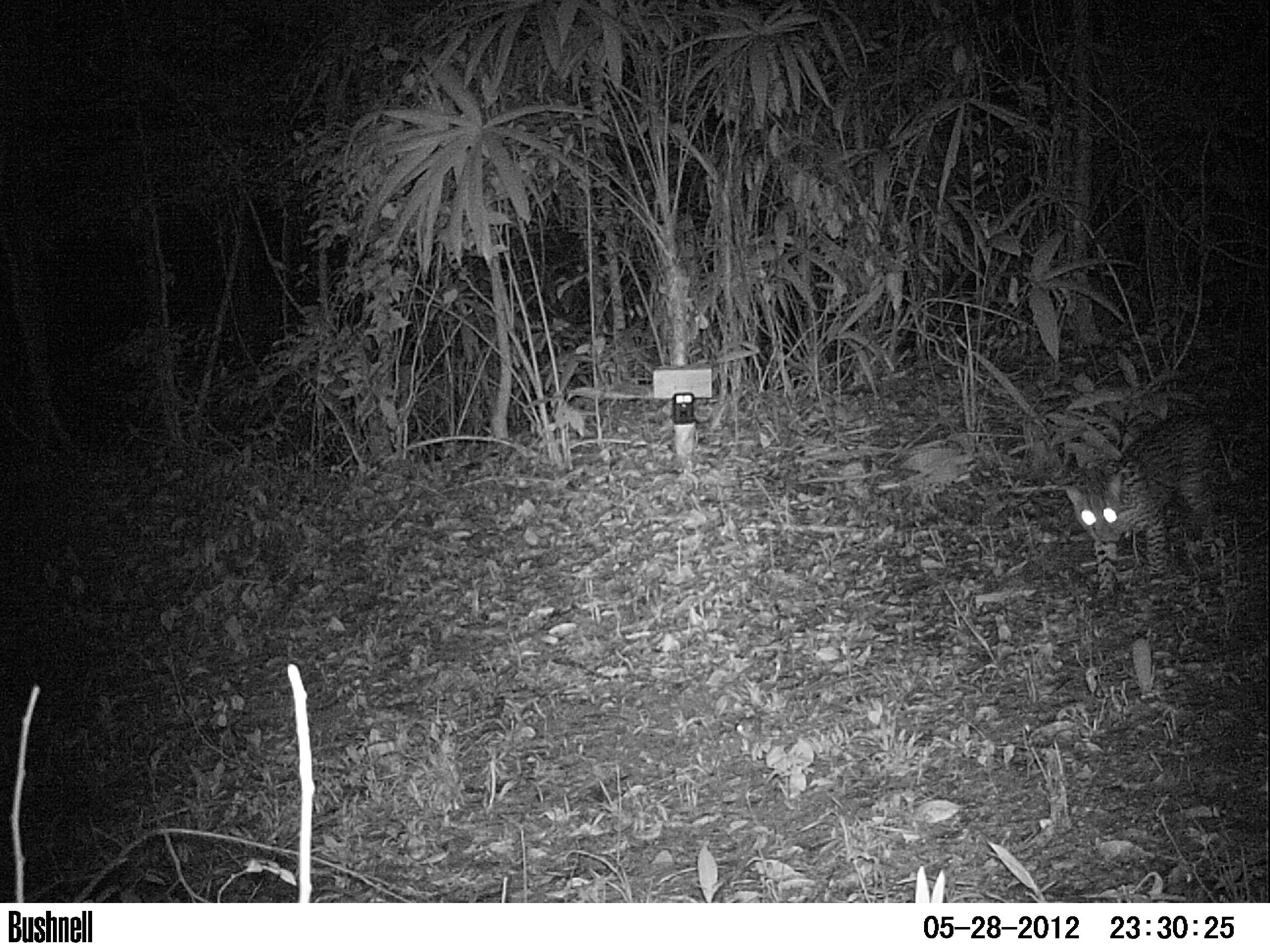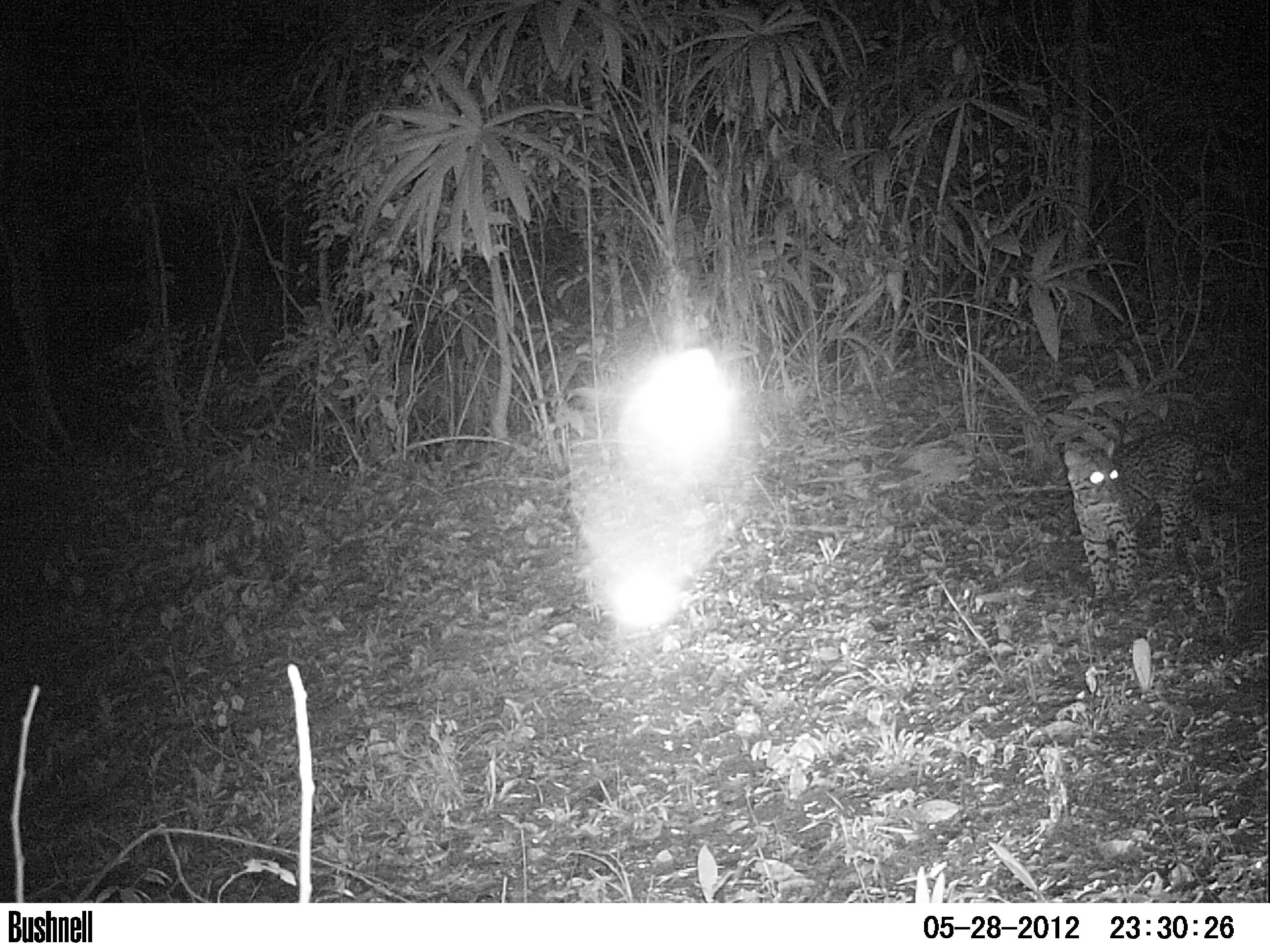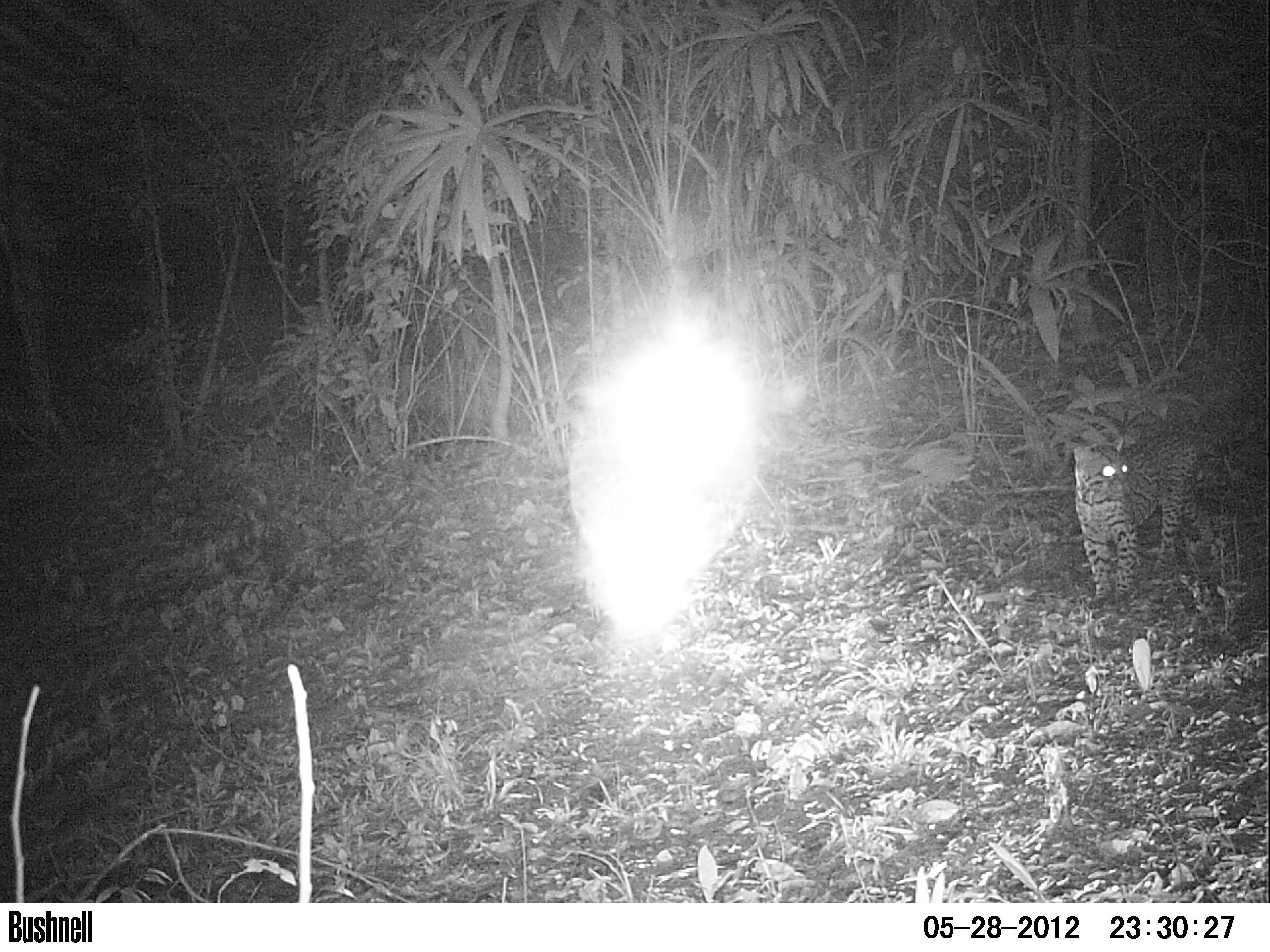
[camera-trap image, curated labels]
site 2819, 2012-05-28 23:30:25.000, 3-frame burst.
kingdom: Animalia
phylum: Chordata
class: Mammalia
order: Carnivora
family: Felidae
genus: Leopardus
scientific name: Leopardus pardalis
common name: ocelot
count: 1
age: adult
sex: male